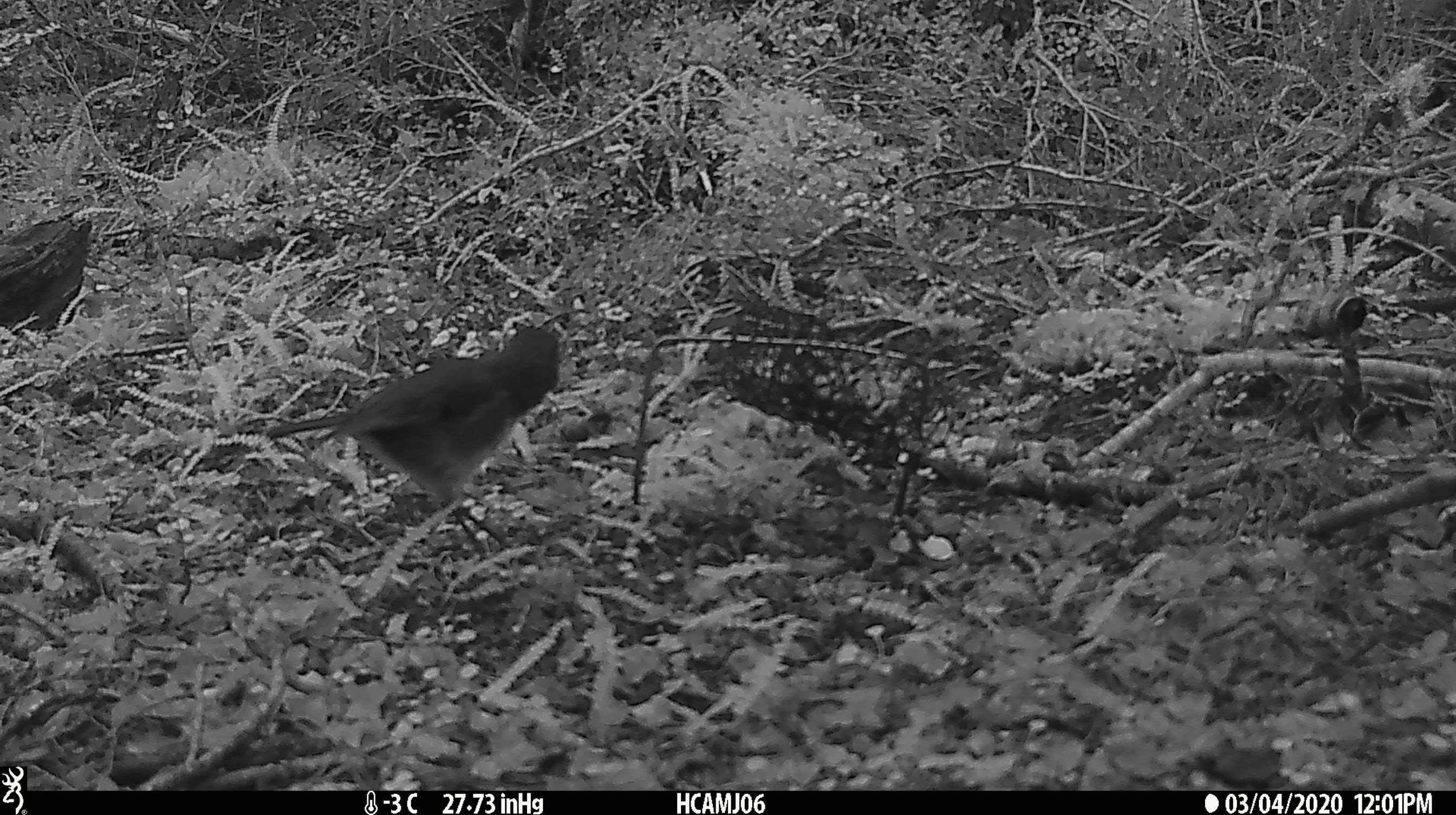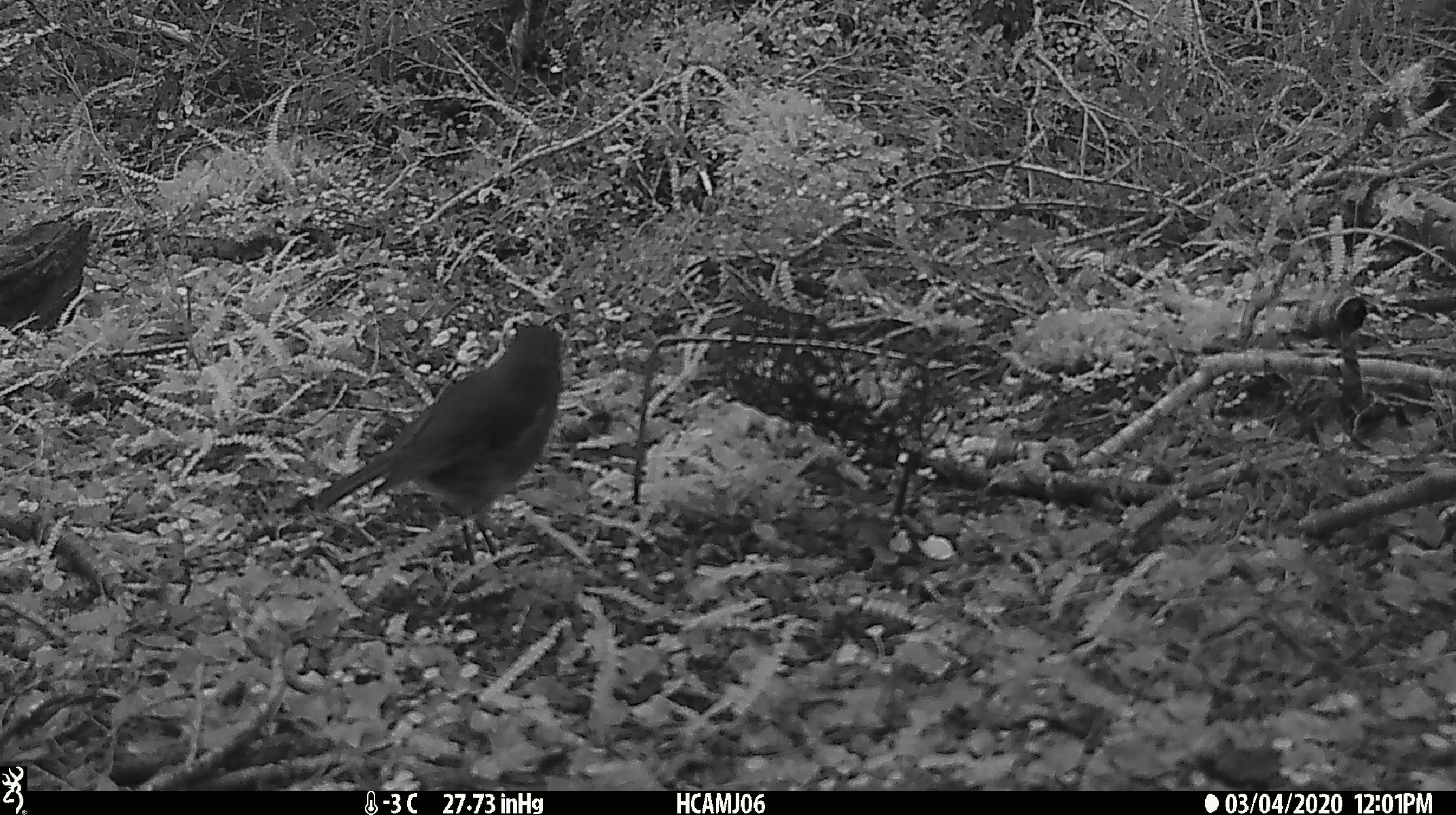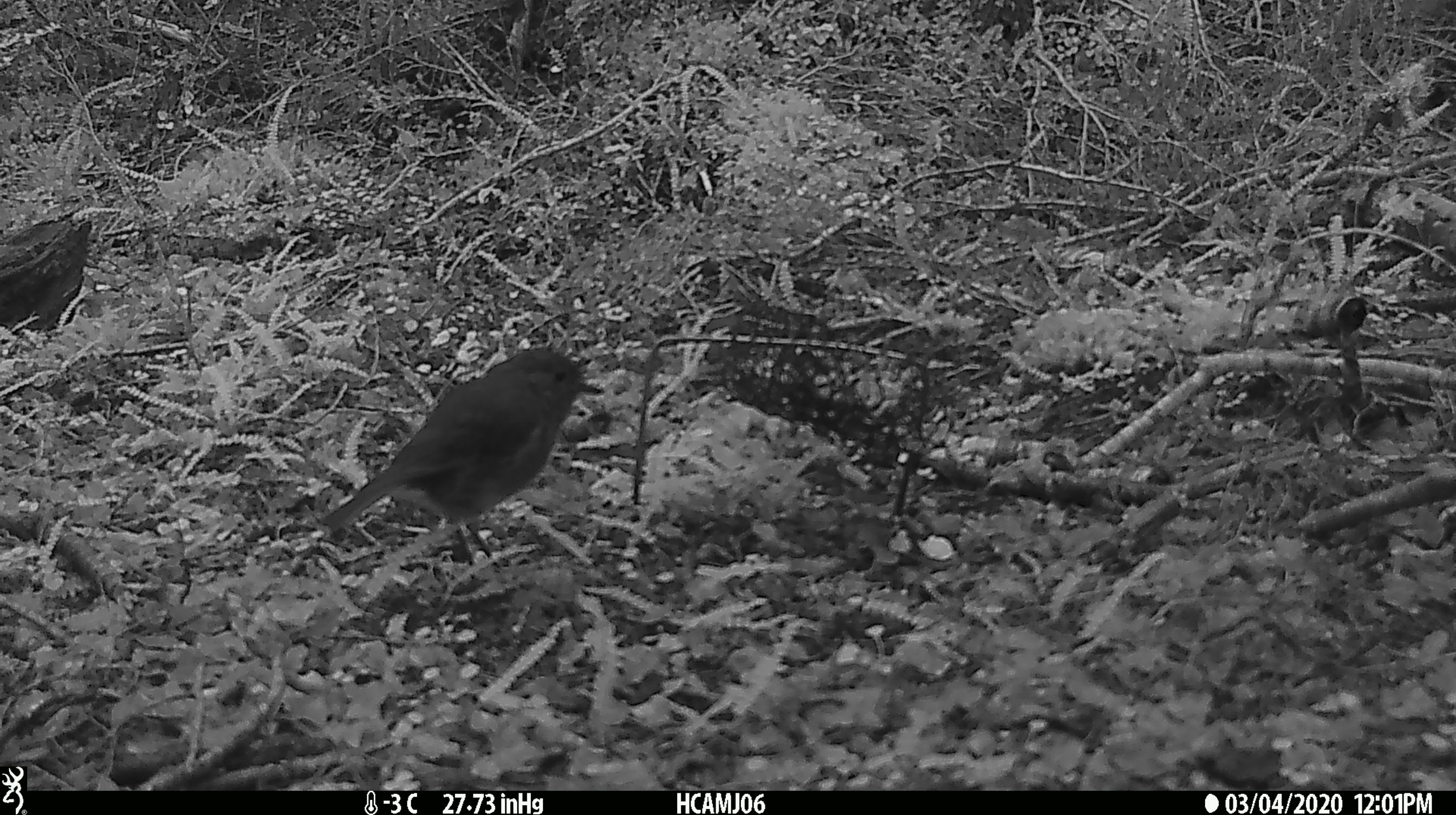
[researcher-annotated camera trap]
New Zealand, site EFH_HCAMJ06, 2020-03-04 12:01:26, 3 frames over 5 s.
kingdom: Animalia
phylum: Chordata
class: Aves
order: Passeriformes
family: Petroicidae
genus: Petroica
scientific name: Petroica australis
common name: new zealand robin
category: robin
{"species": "robin (new zealand robin) (Petroica australis)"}